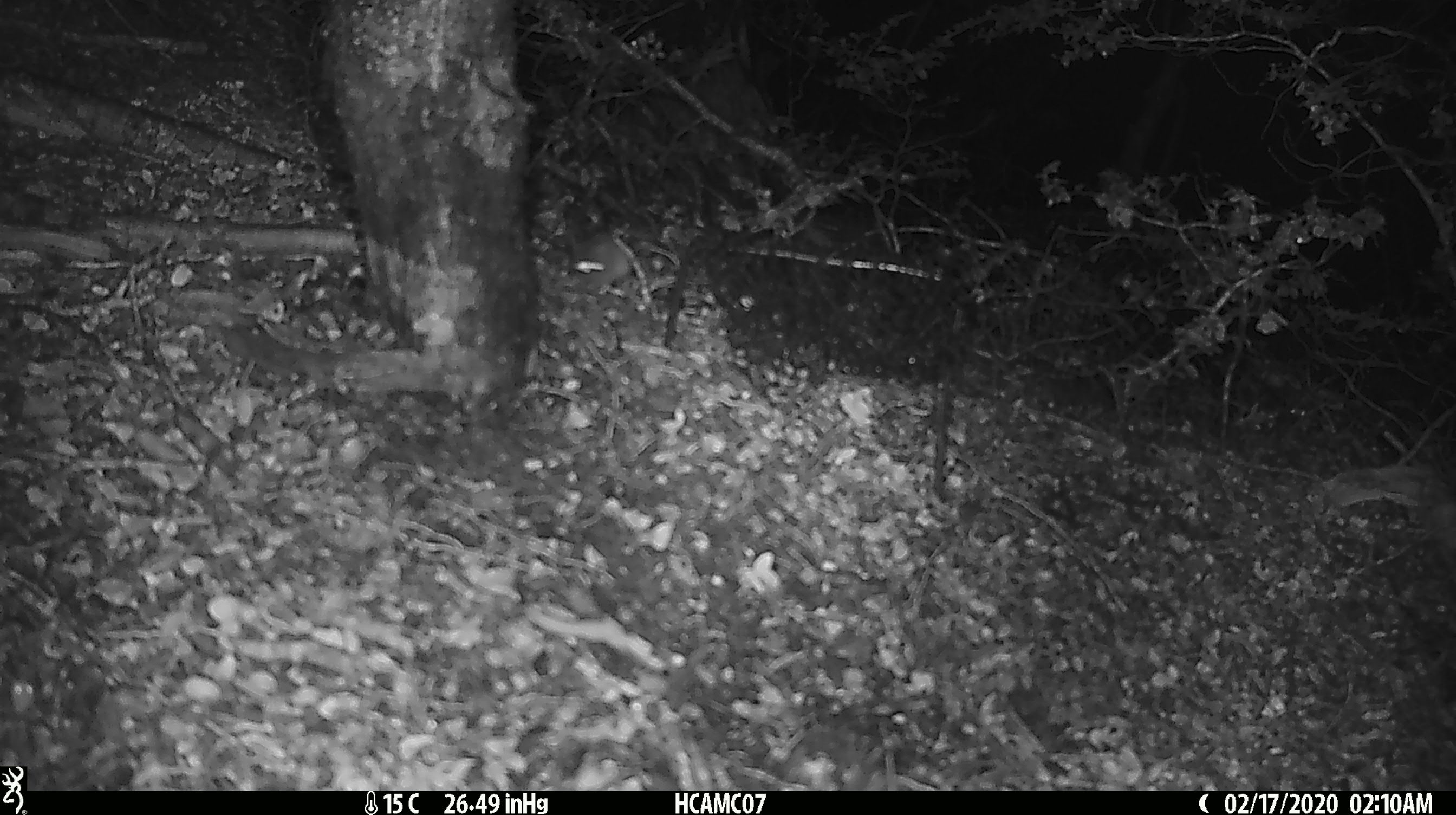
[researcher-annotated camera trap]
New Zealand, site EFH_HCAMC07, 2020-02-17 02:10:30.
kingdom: Animalia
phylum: Chordata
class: Mammalia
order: Rodentia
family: Muridae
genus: Mus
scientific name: Mus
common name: mouse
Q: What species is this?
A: Mouse (Mus).